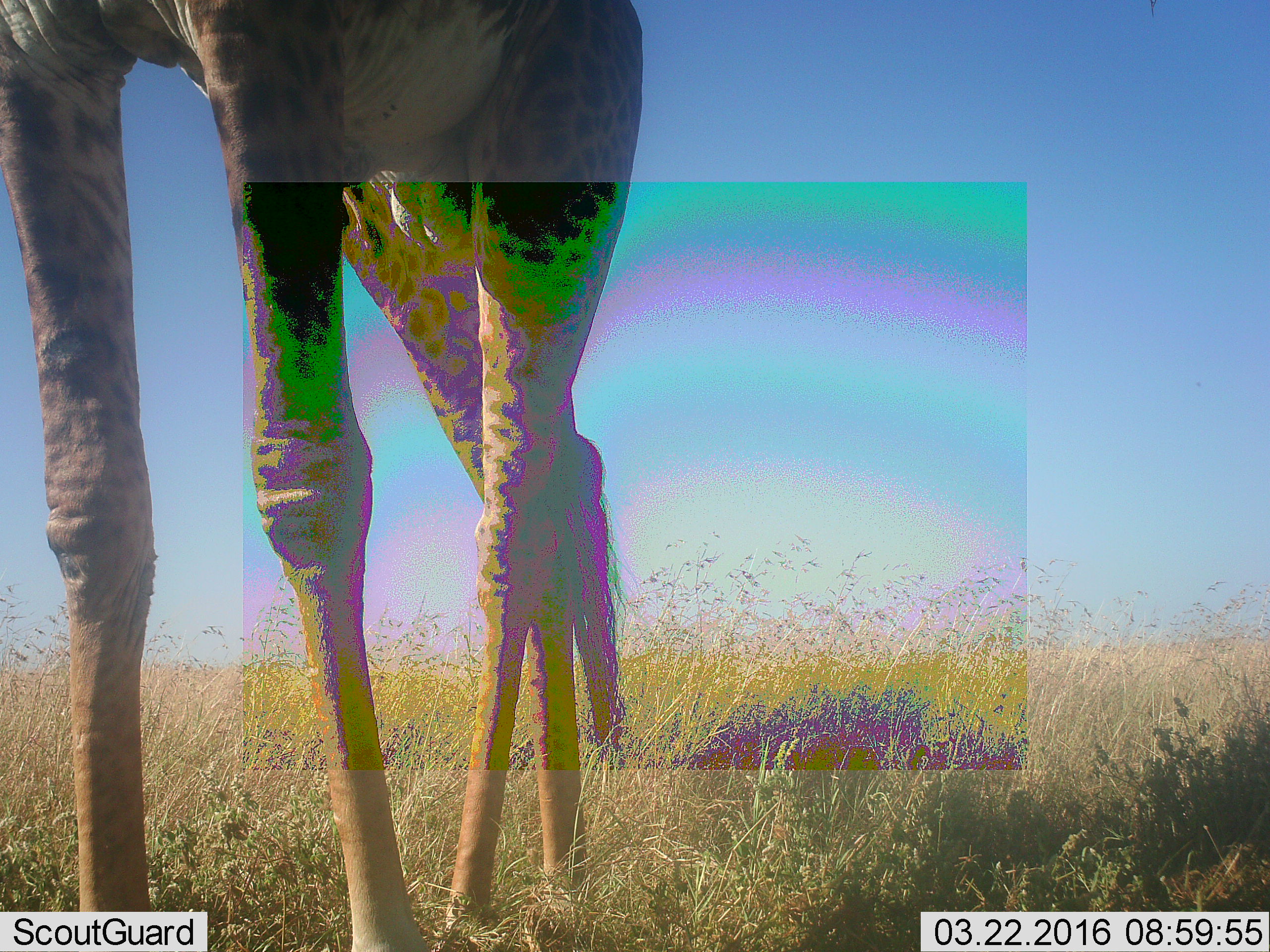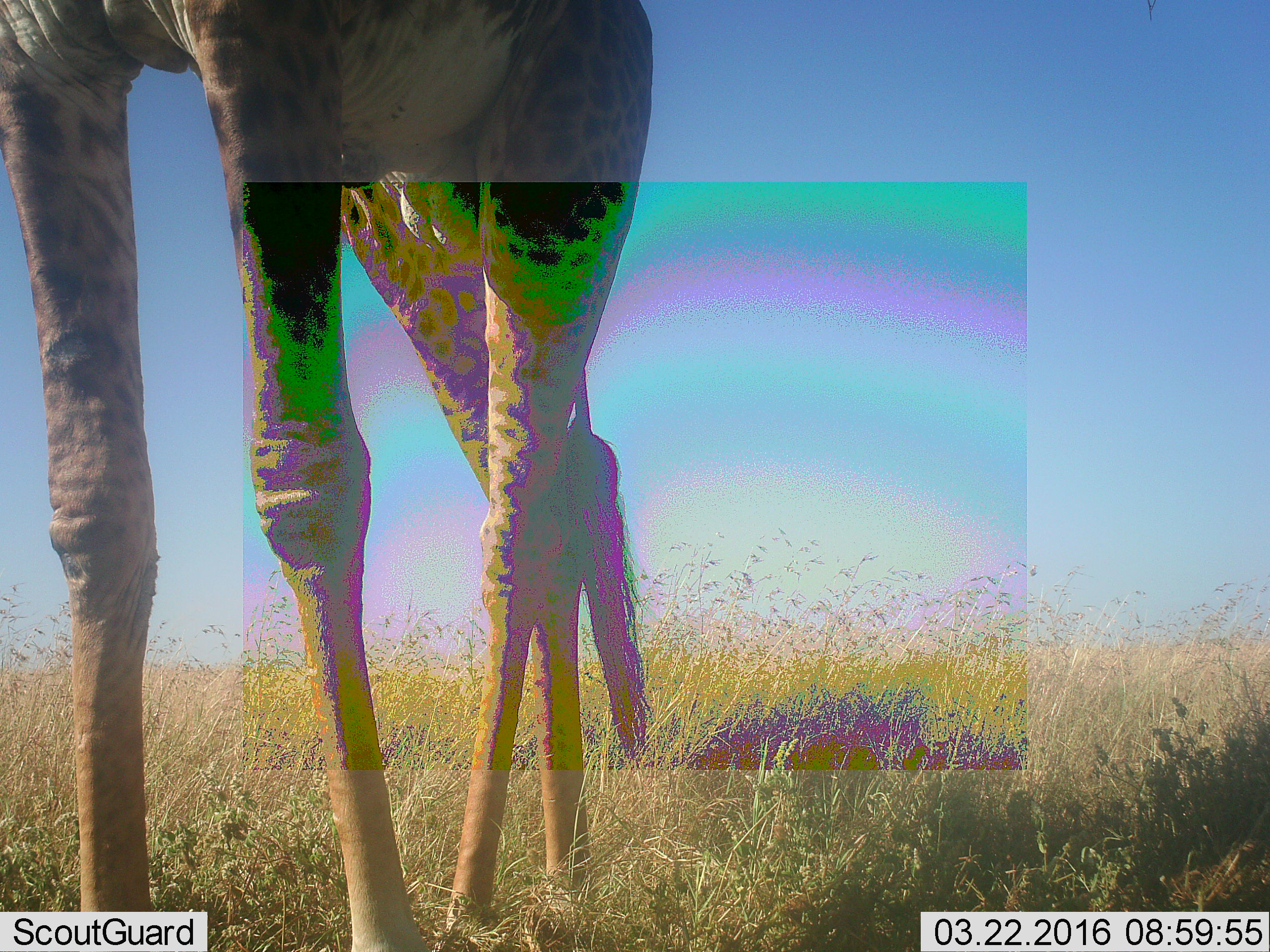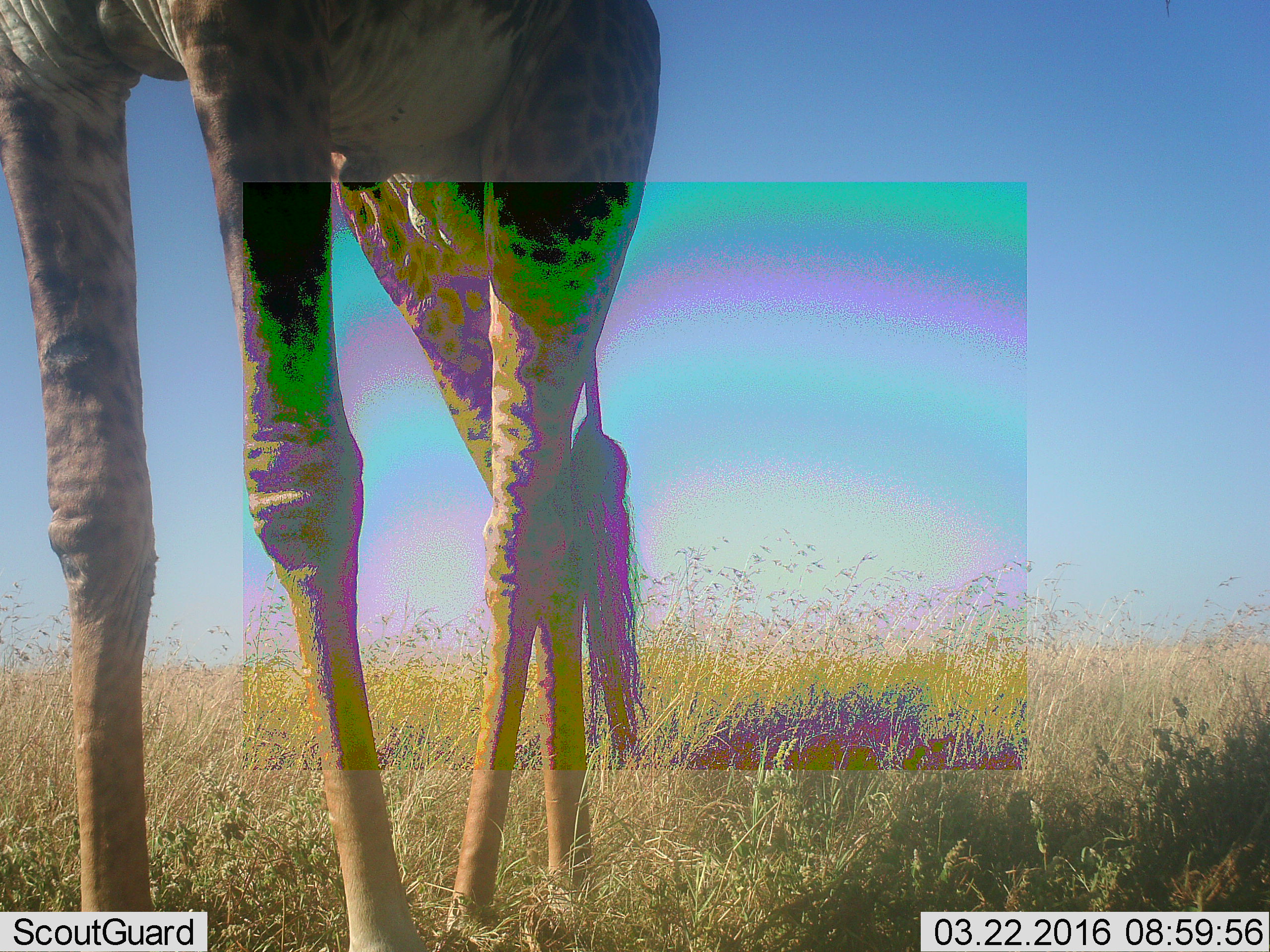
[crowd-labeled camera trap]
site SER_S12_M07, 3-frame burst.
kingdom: Animalia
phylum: Chordata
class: Mammalia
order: Artiodactyla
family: Giraffidae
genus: Giraffa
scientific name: Giraffa camelopardalis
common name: giraffe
Giraffe (Giraffa camelopardalis), count 1. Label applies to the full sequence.